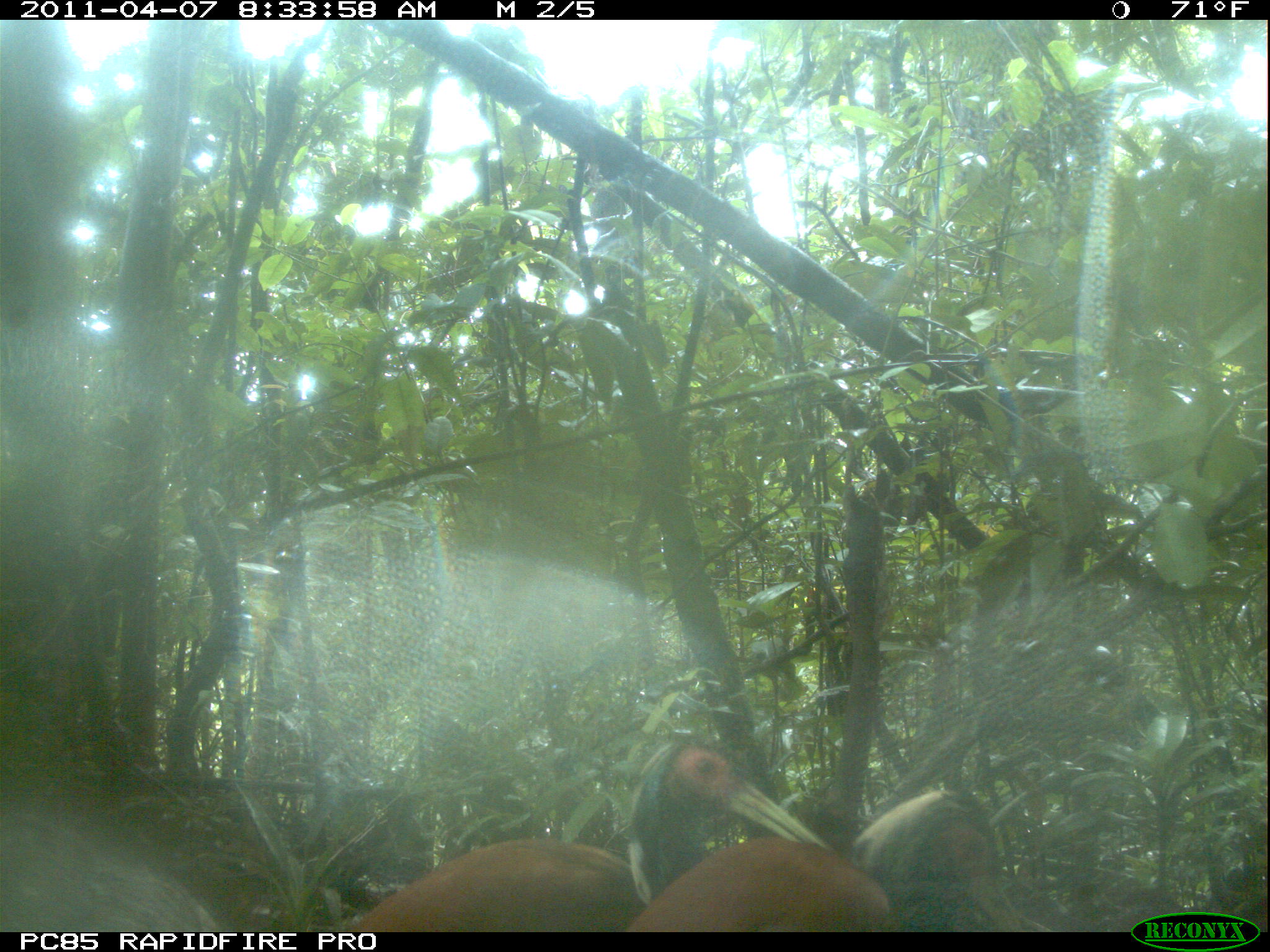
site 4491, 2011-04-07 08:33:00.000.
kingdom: Animalia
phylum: Chordata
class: Aves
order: Pelecaniformes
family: Threskiornithidae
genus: Lophotibis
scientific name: Lophotibis cristata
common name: madagascan ibis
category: lophotibis cristataa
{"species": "lophotibis cristataa (madagascan ibis) (Lophotibis cristata)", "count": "2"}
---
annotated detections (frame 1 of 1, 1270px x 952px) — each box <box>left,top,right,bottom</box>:
lophotibis cristataa: <box>334,735,835,932</box>; <box>630,783,1027,932</box>